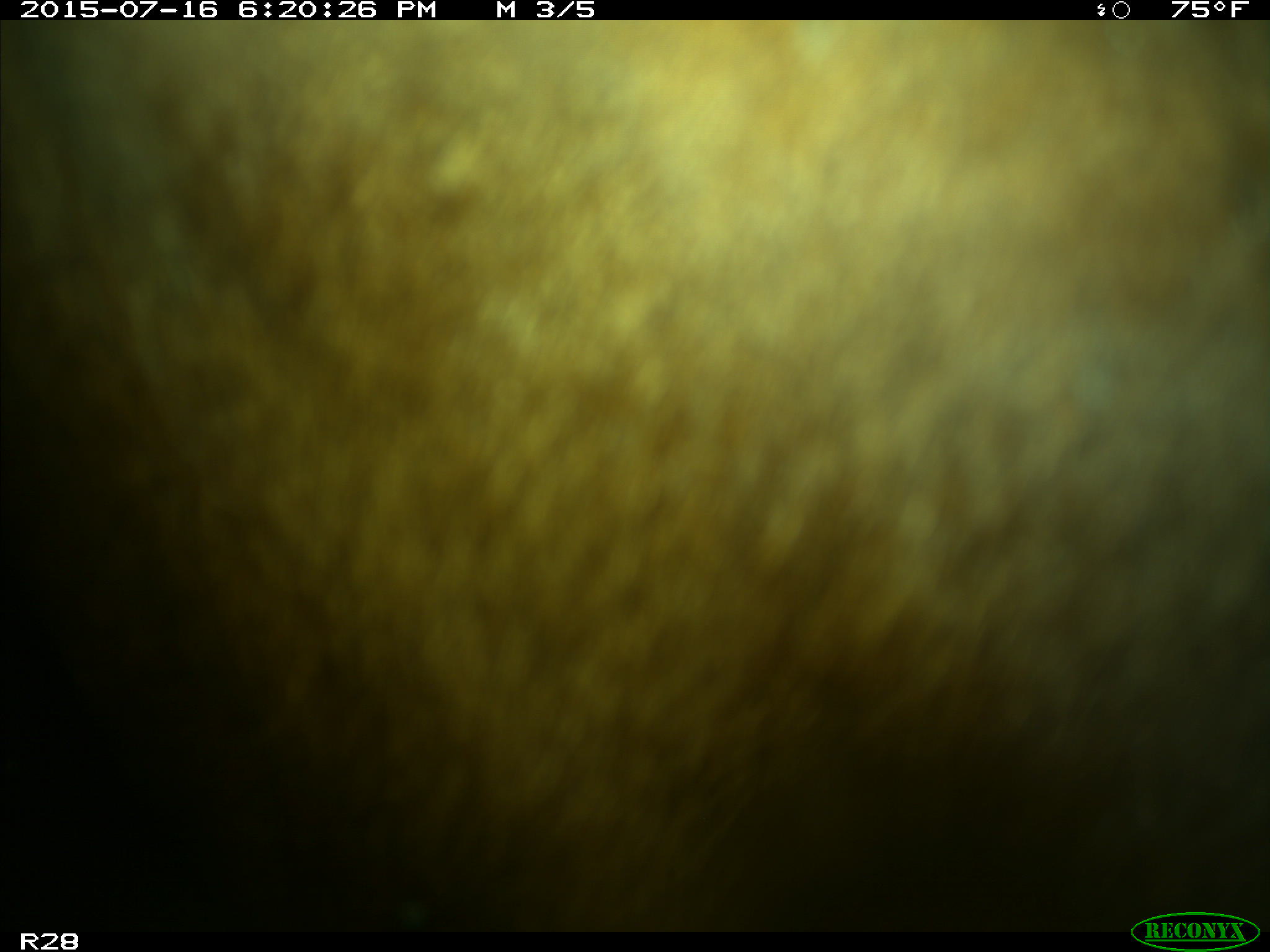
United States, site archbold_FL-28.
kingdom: Animalia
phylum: Chordata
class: Mammalia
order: Artiodactyla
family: Bovidae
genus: Bos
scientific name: Bos taurus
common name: domestic cow